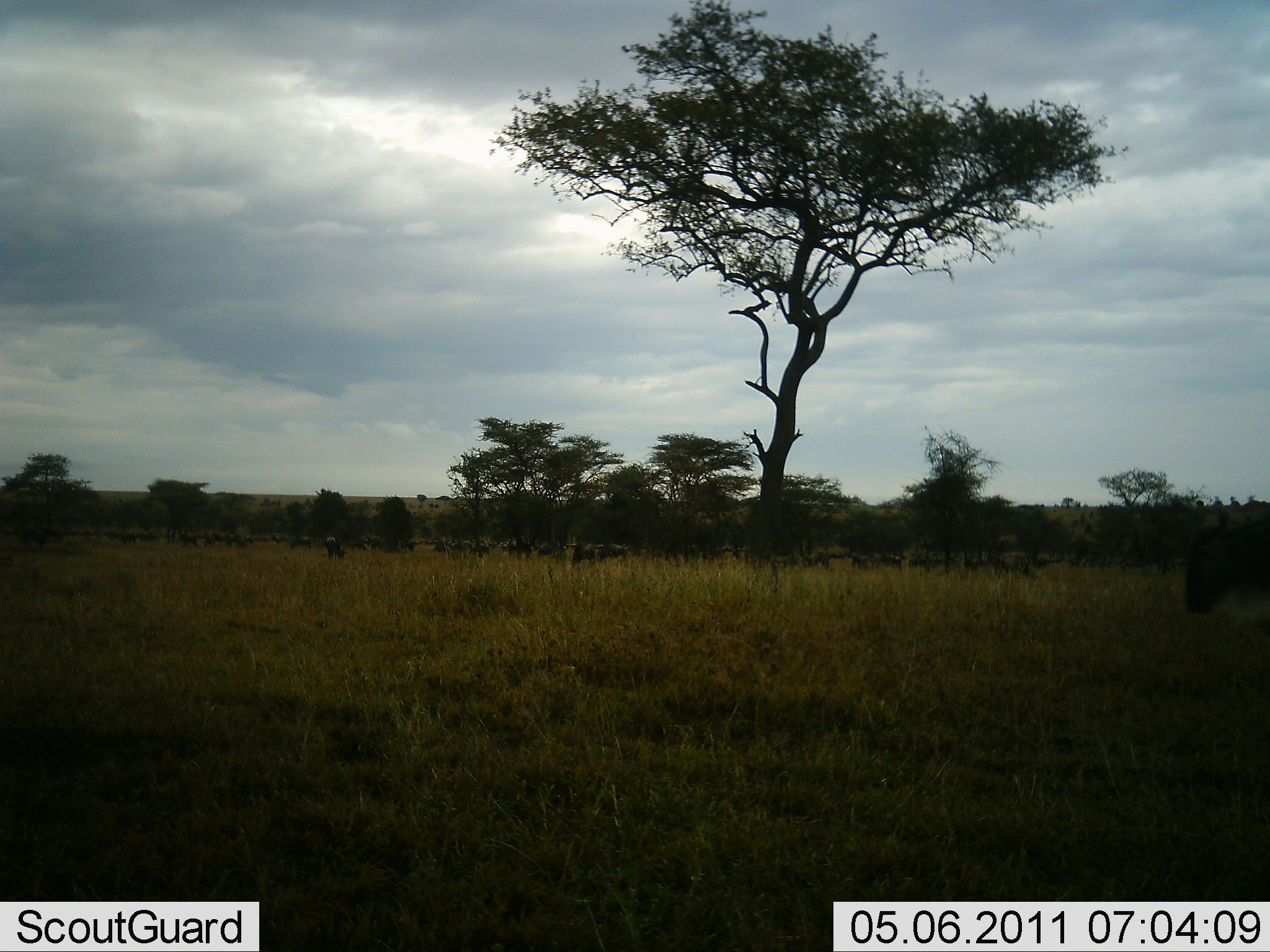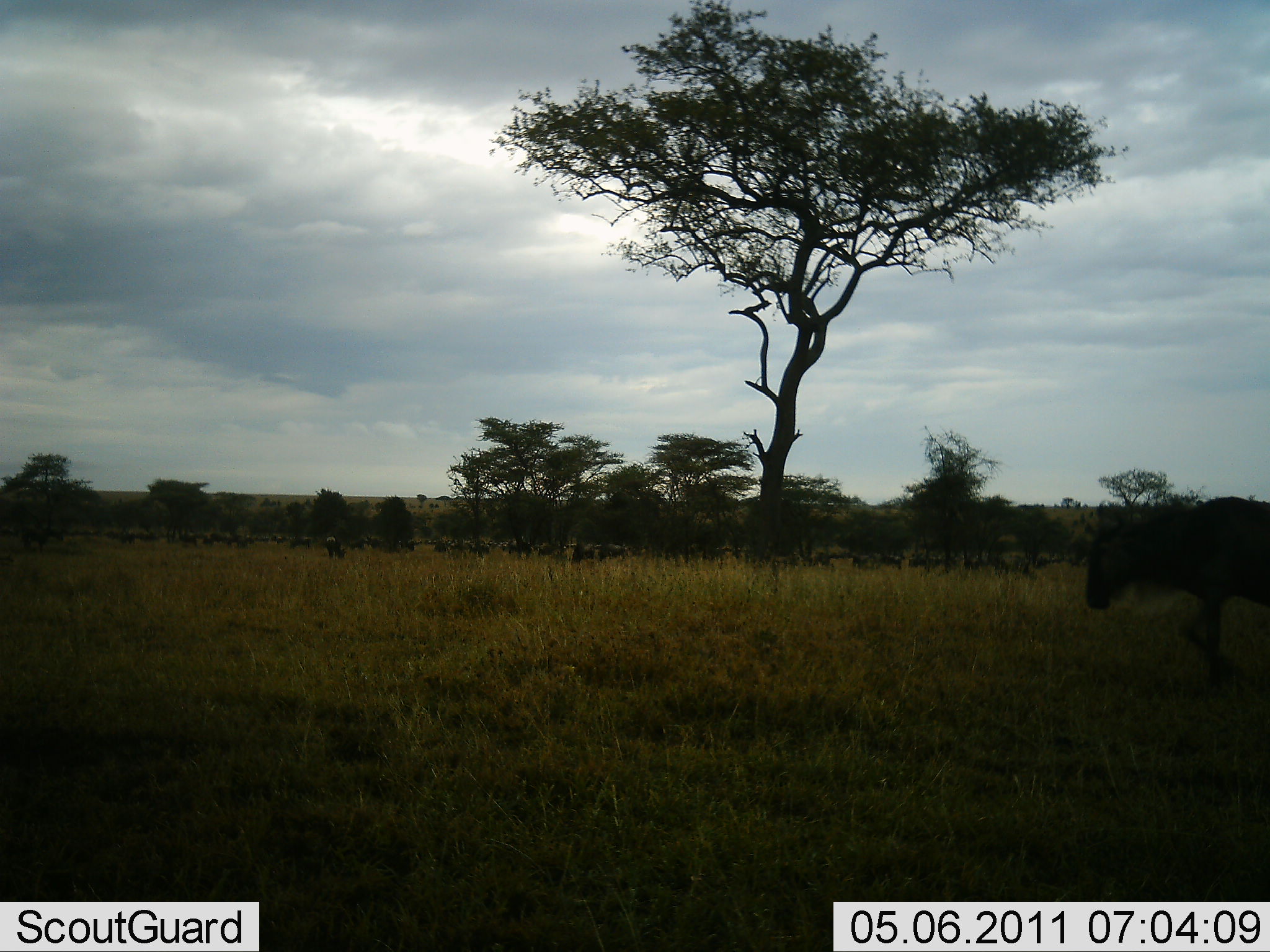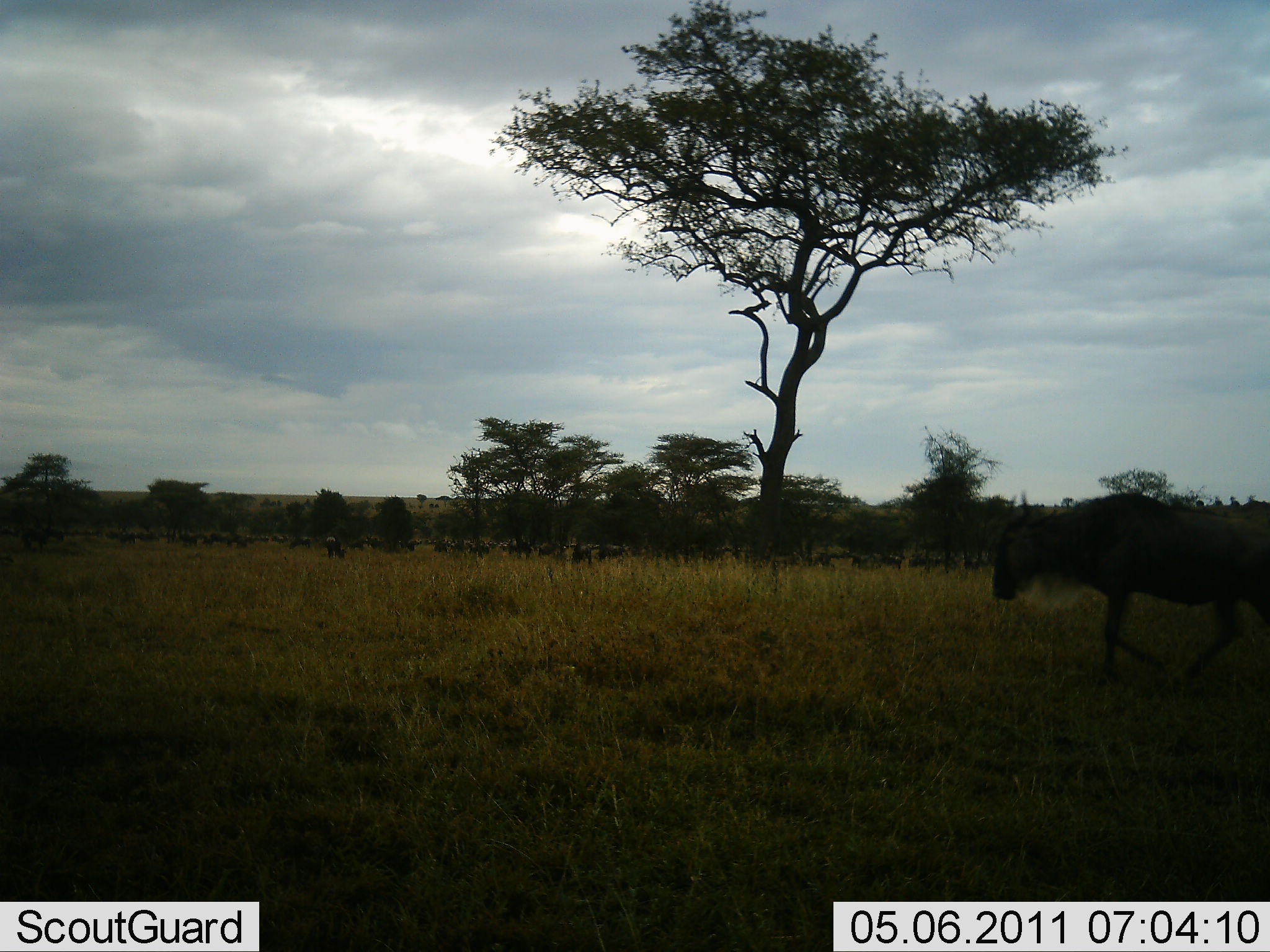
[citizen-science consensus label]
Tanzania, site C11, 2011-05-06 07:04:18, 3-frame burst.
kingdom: Animalia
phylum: Chordata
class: Mammalia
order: Artiodactyla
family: Bovidae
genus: Connochaetes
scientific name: Connochaetes taurinus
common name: blue wildebeest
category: wildebeest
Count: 11-50.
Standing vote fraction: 45%.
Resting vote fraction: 9%.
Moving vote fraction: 91%.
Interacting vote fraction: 0%.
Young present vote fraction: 0%.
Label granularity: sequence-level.